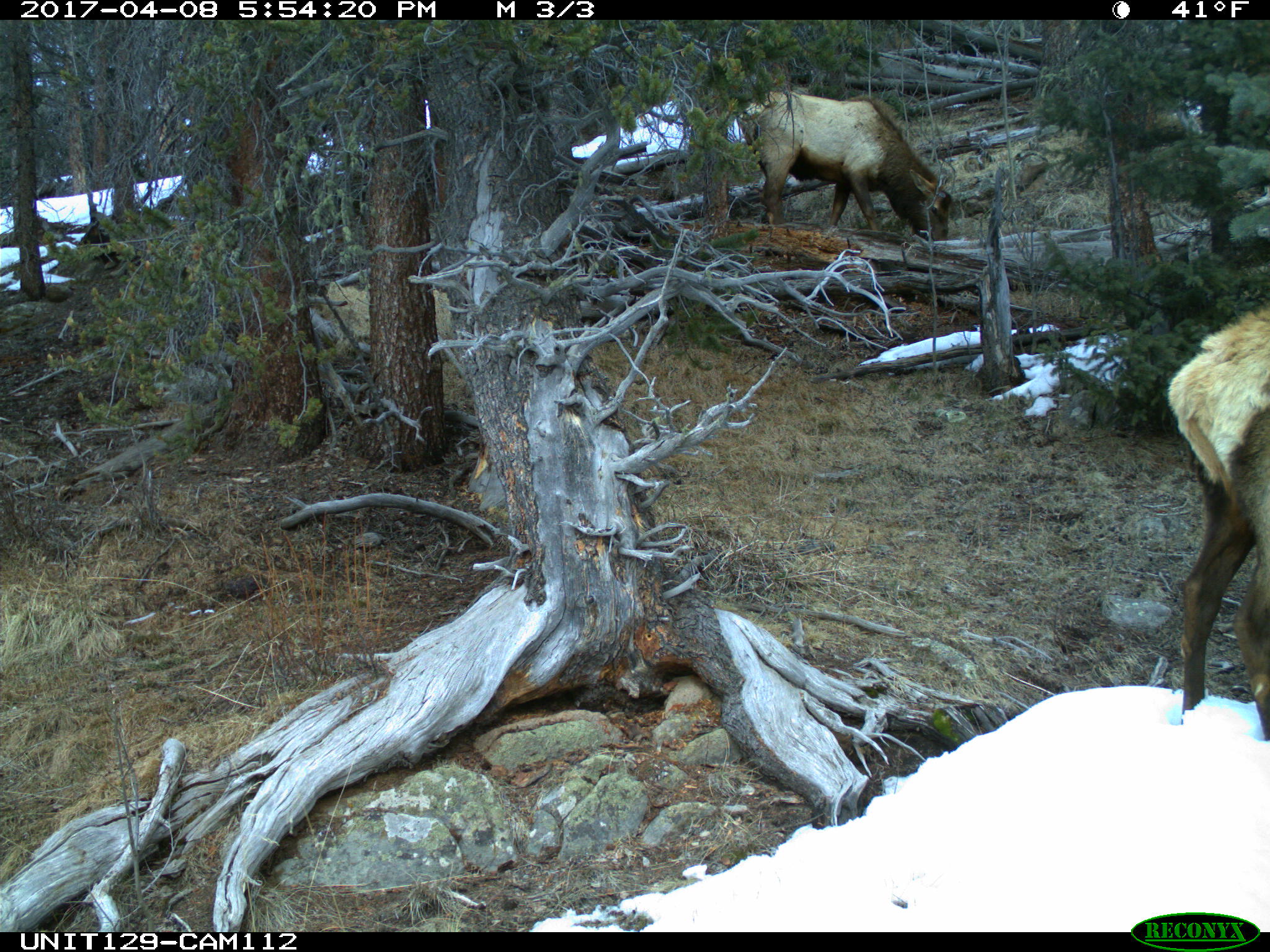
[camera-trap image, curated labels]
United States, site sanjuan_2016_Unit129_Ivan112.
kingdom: Animalia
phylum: Chordata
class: Mammalia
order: Artiodactyla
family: Cervidae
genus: Cervus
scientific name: Cervus elaphus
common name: red deer